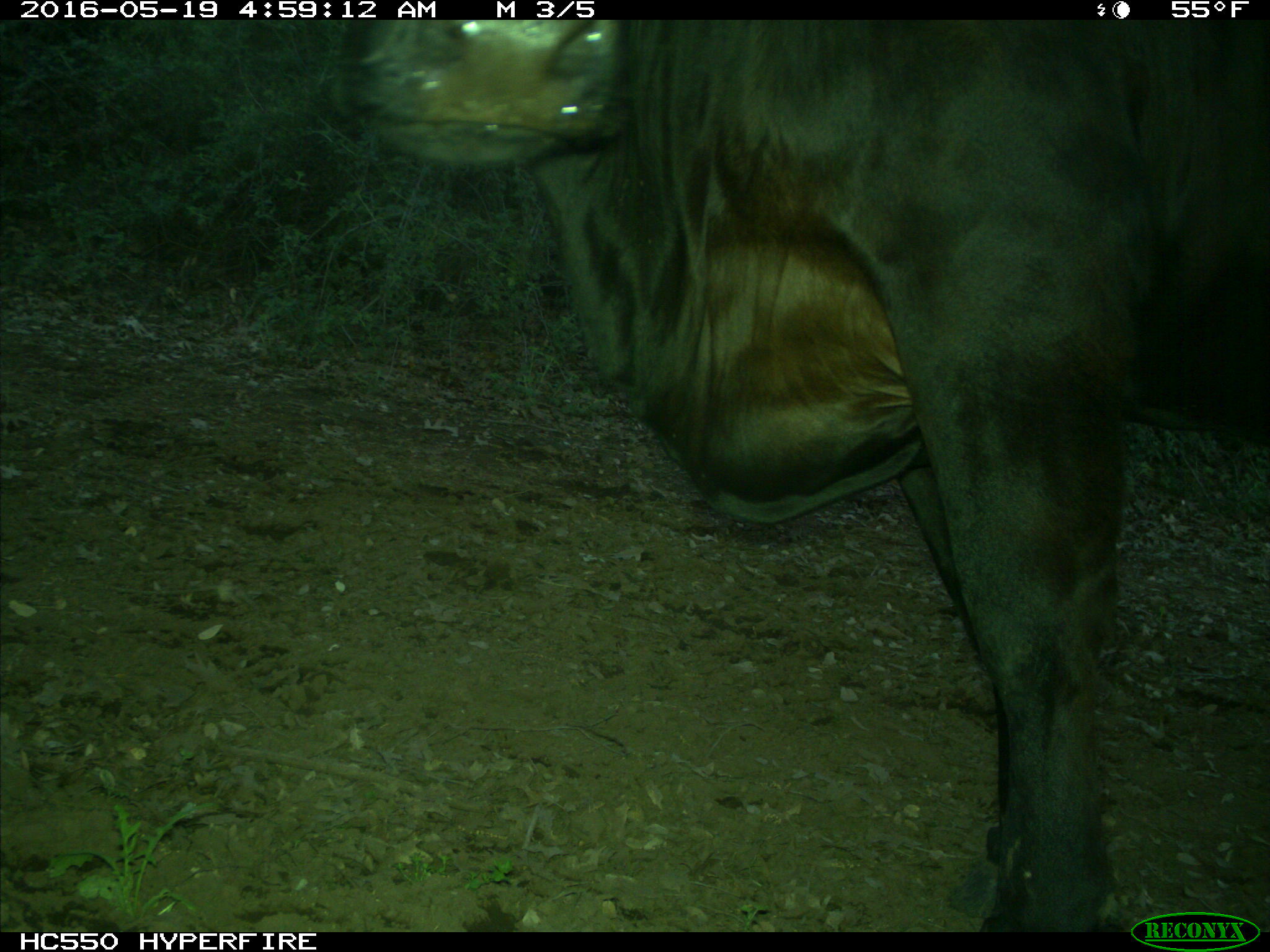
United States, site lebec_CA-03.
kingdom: Animalia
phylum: Chordata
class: Mammalia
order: Artiodactyla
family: Bovidae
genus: Bos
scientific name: Bos taurus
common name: domestic cow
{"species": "Bos taurus (domestic cow)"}